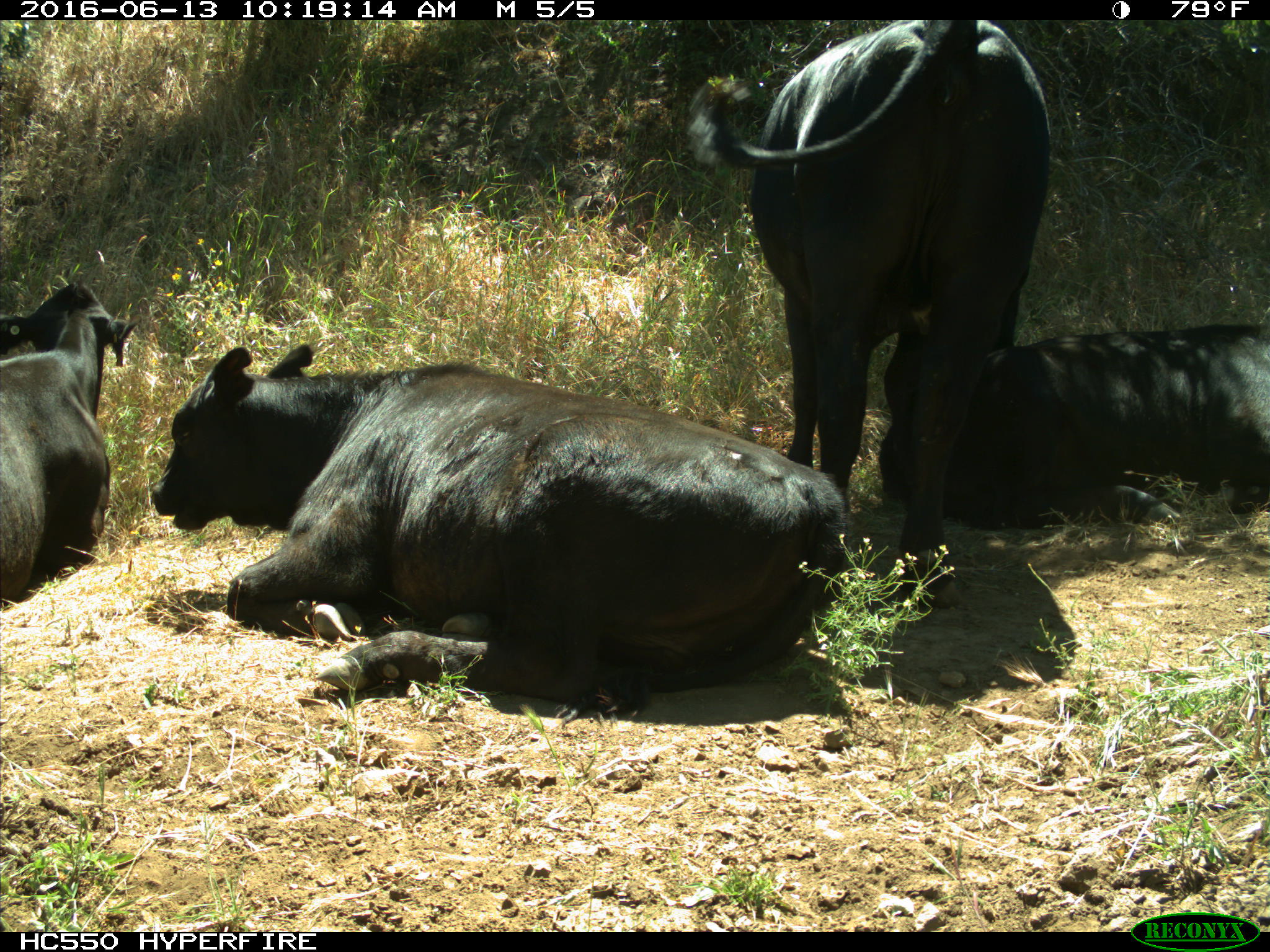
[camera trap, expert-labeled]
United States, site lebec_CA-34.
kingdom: Animalia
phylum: Chordata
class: Mammalia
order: Artiodactyla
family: Bovidae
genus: Bos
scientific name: Bos taurus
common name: domestic cow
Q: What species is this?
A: Bos taurus (domestic cow).